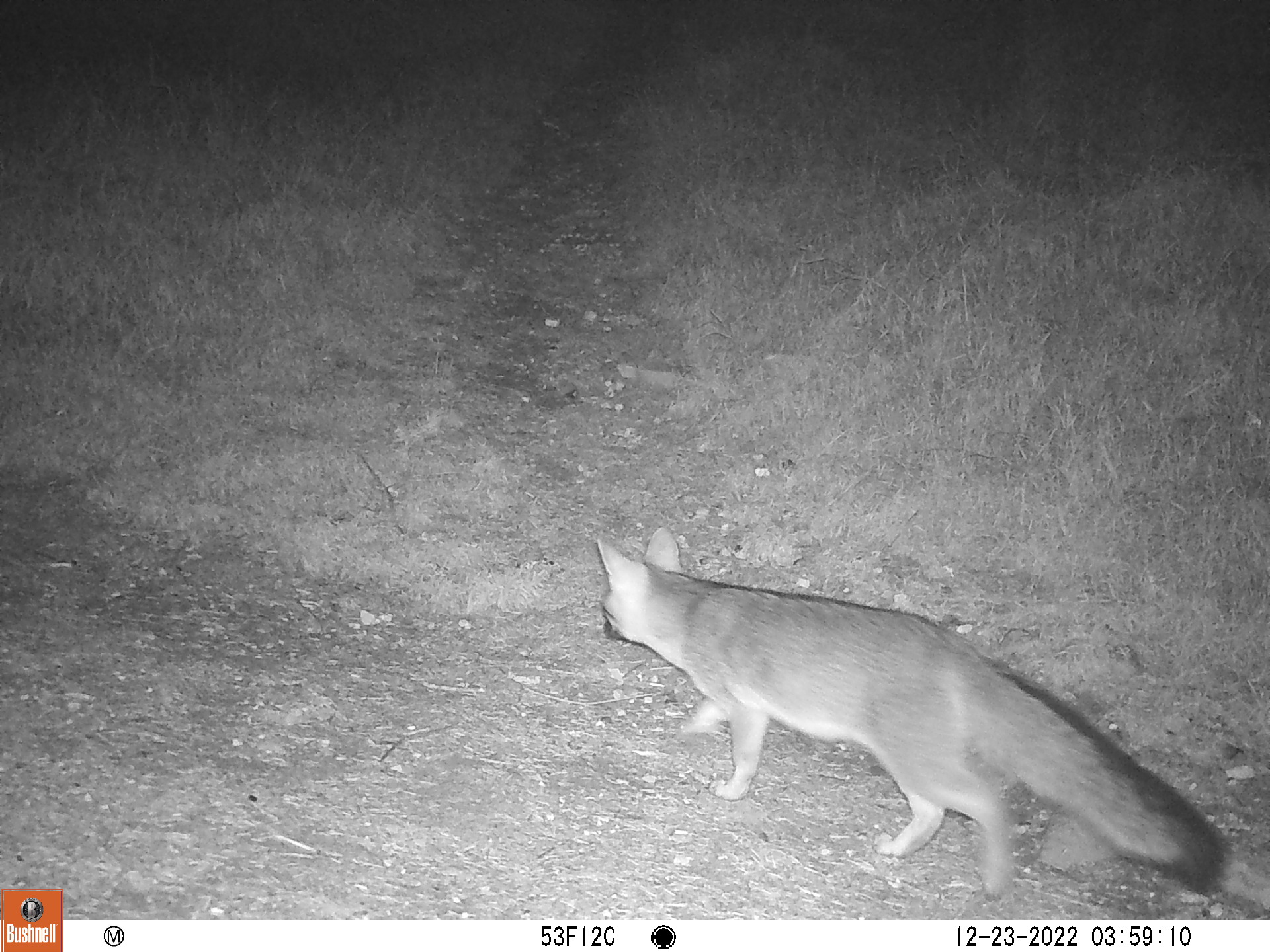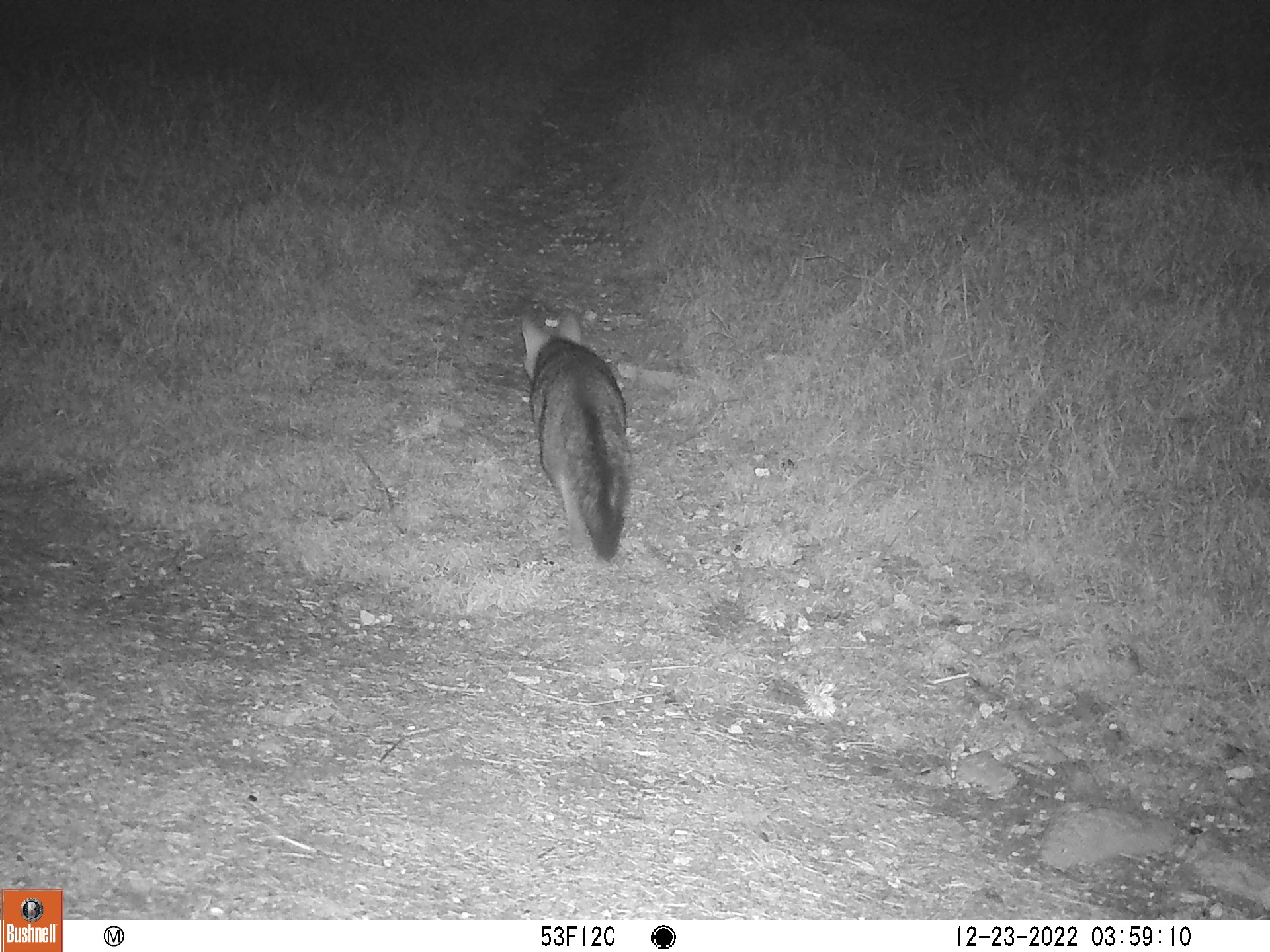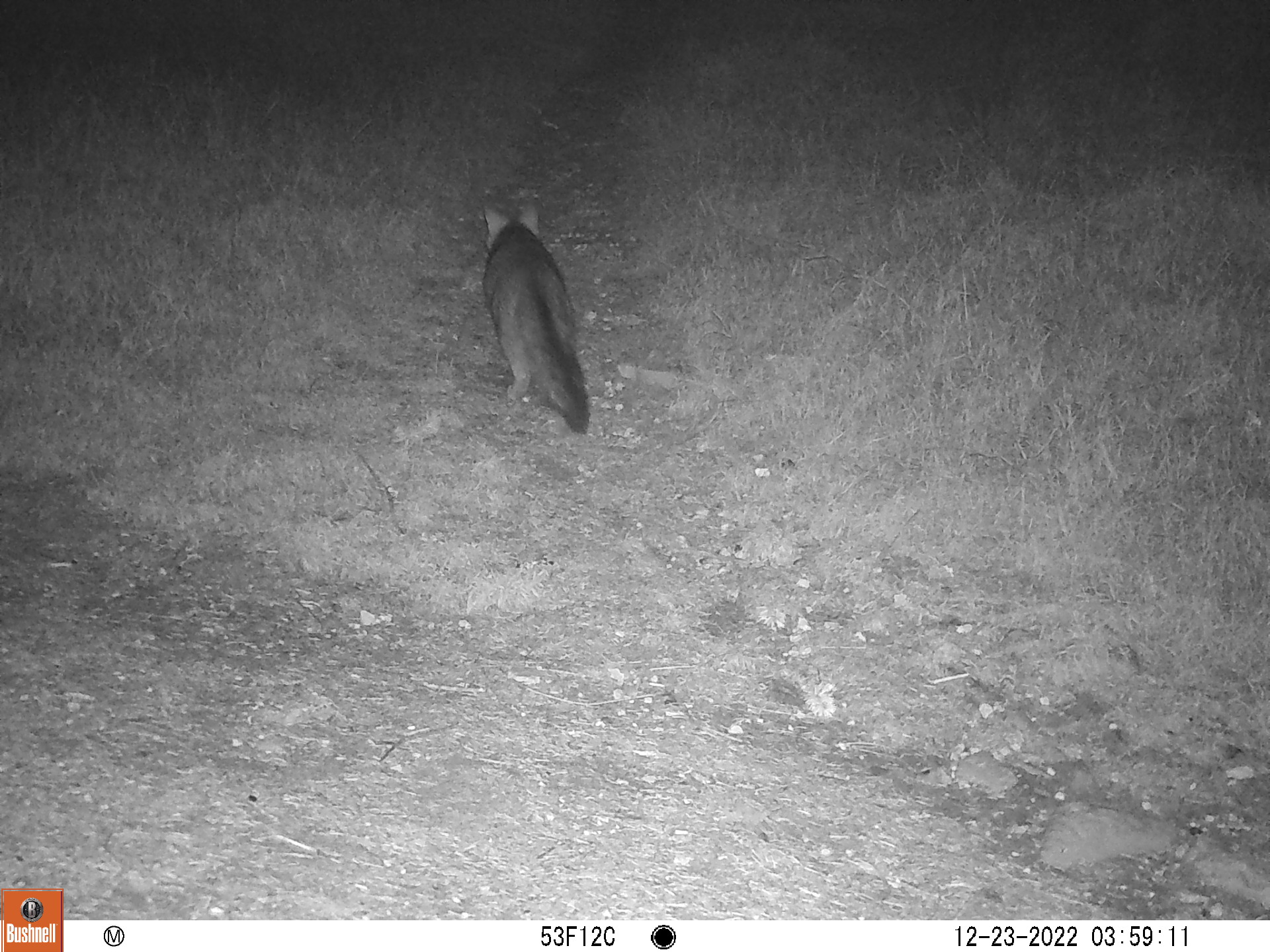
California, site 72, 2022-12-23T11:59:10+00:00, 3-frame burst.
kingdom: Animalia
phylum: Chordata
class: Mammalia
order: Carnivora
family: Canidae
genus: Urocyon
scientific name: Urocyon cinereoargenteus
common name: gray fox